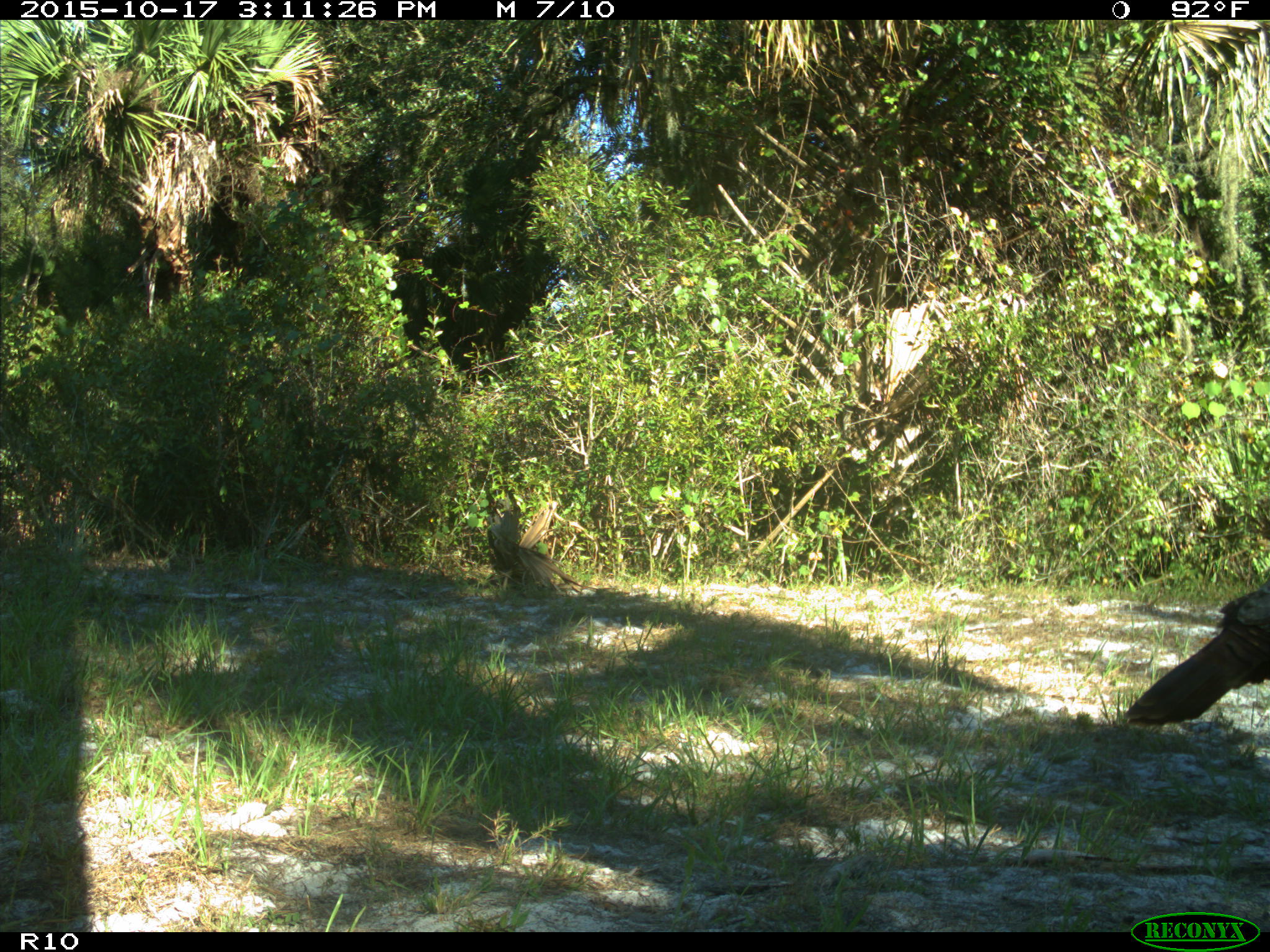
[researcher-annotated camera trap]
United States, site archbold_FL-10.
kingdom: Animalia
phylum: Chordata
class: Aves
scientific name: Aves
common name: birds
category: unidentified bird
Unidentified bird (birds) (Aves).